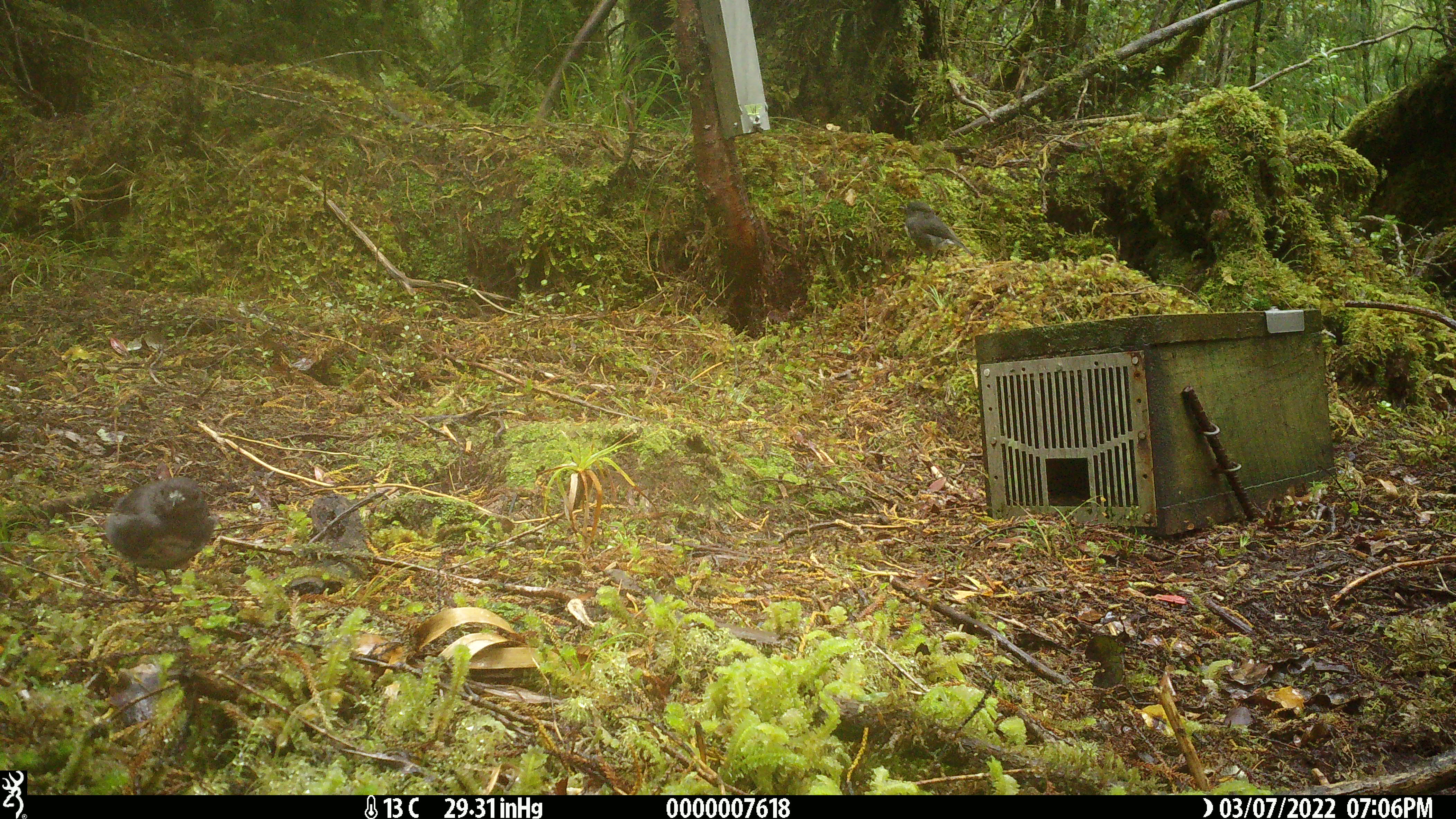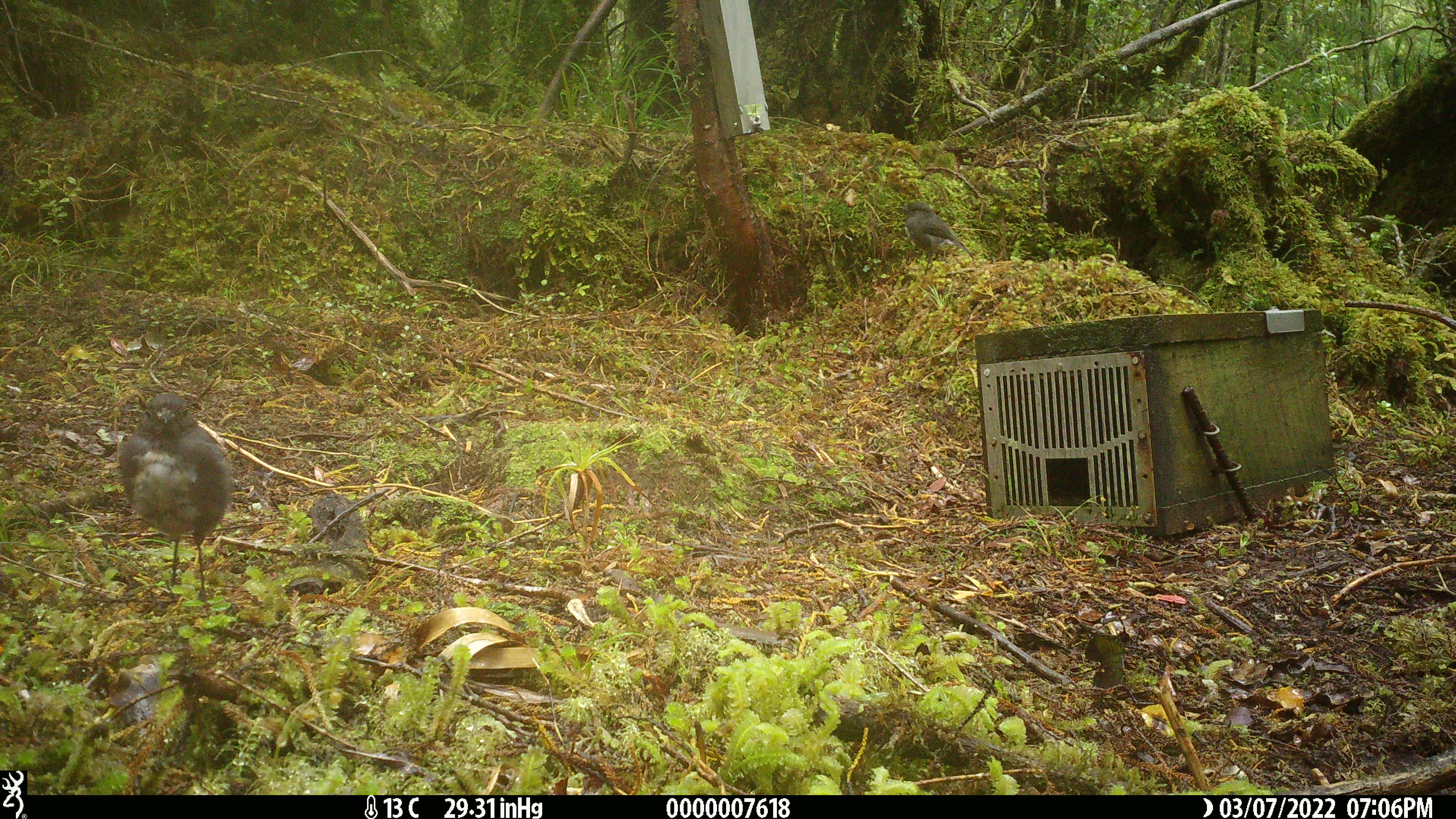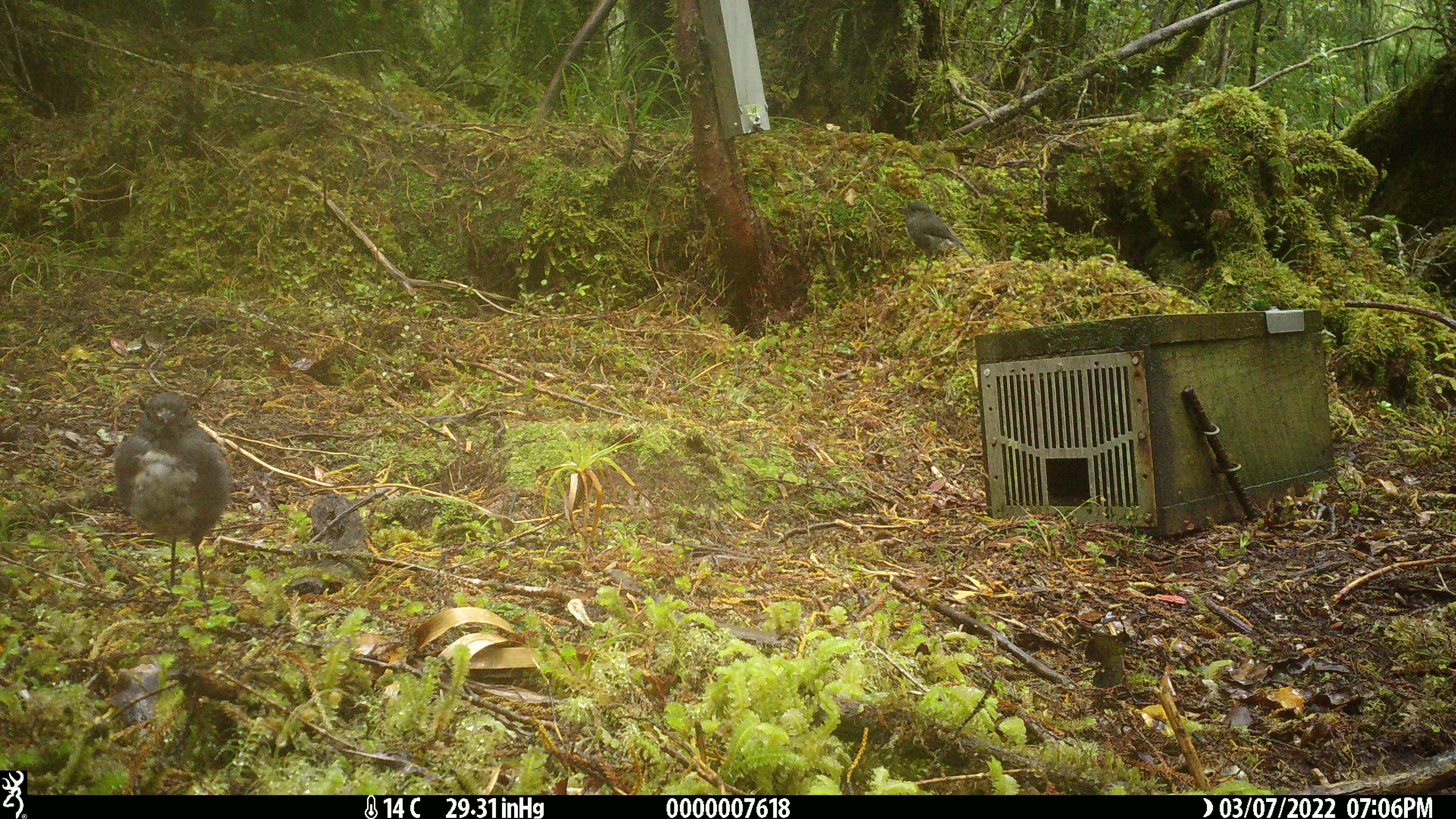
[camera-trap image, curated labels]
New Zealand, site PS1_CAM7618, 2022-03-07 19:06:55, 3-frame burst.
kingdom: Animalia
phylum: Chordata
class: Aves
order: Passeriformes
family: Petroicidae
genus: Petroica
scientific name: Petroica australis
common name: new zealand robin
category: robin